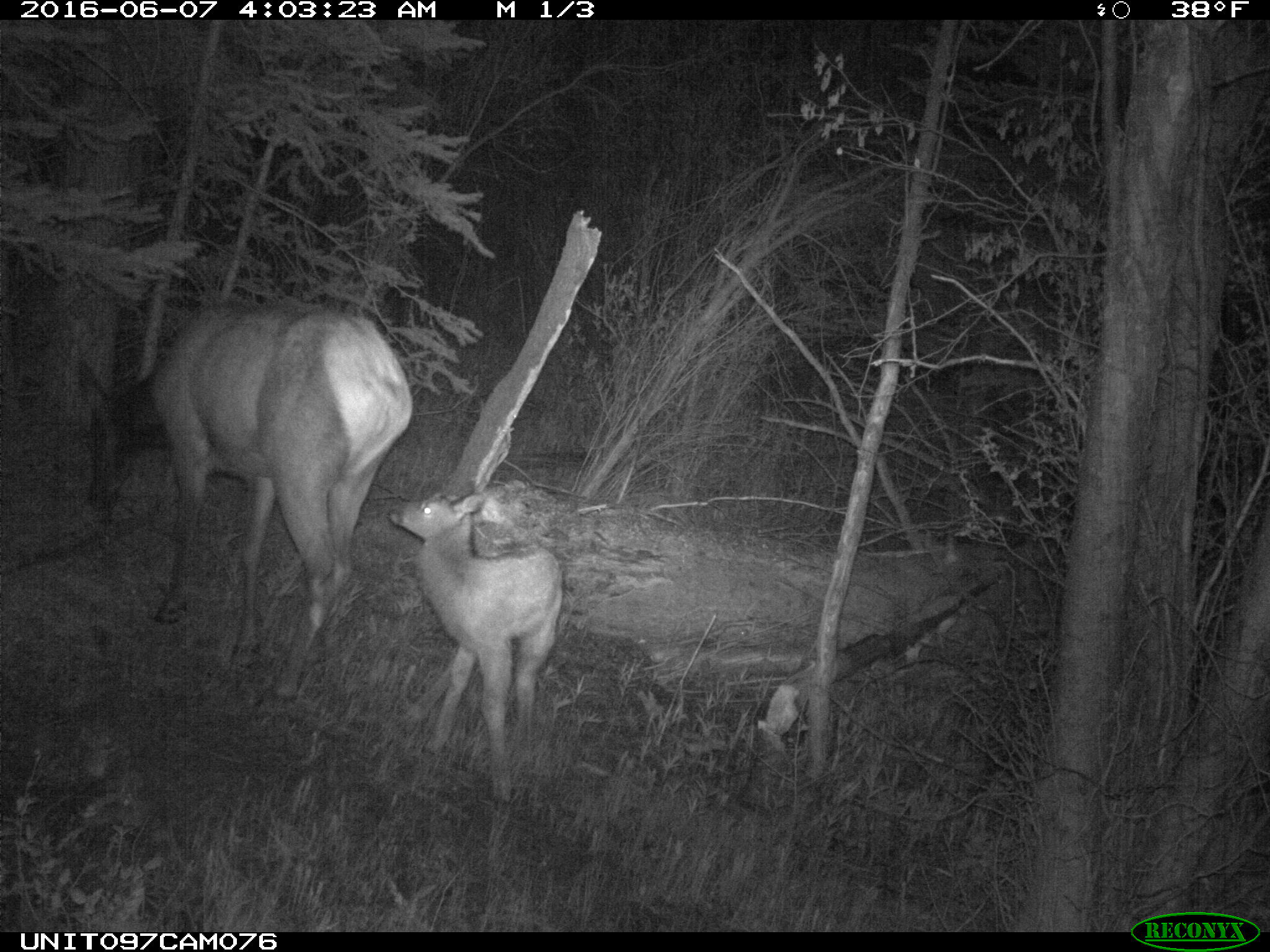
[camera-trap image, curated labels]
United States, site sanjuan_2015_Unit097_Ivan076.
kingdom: Animalia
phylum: Chordata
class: Mammalia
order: Artiodactyla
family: Cervidae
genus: Cervus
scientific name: Cervus elaphus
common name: red deer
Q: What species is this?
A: Cervus elaphus (red deer).